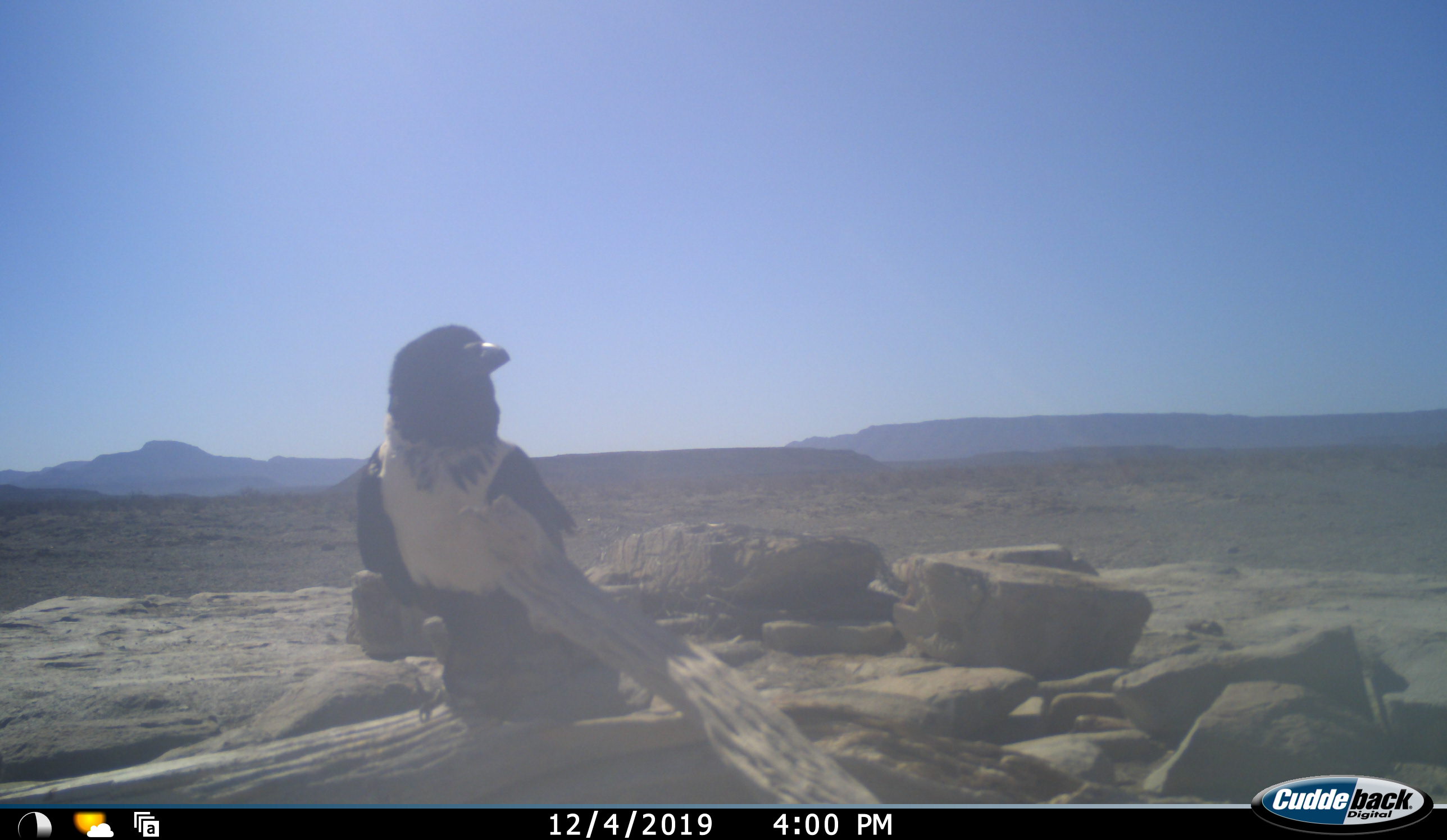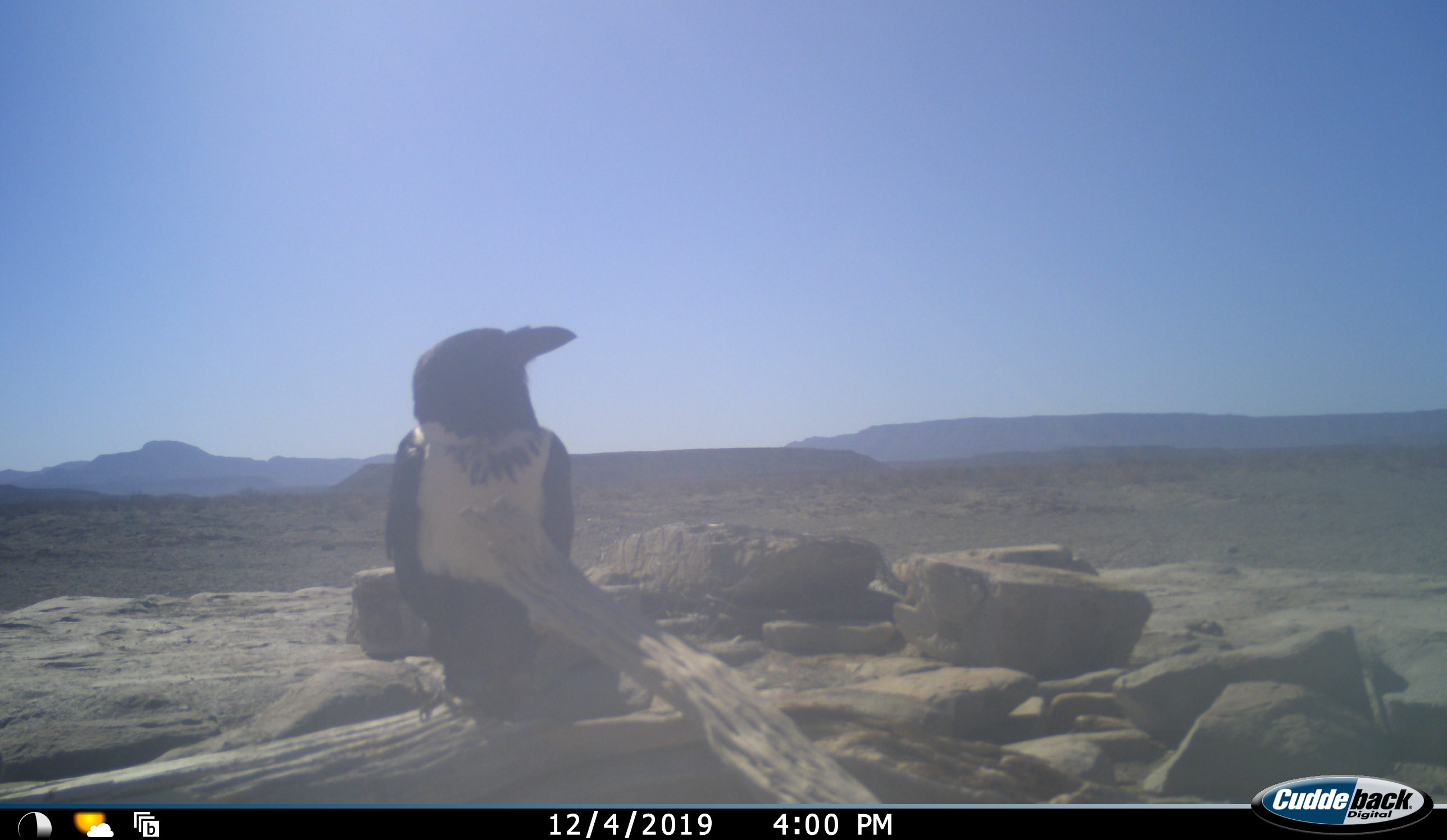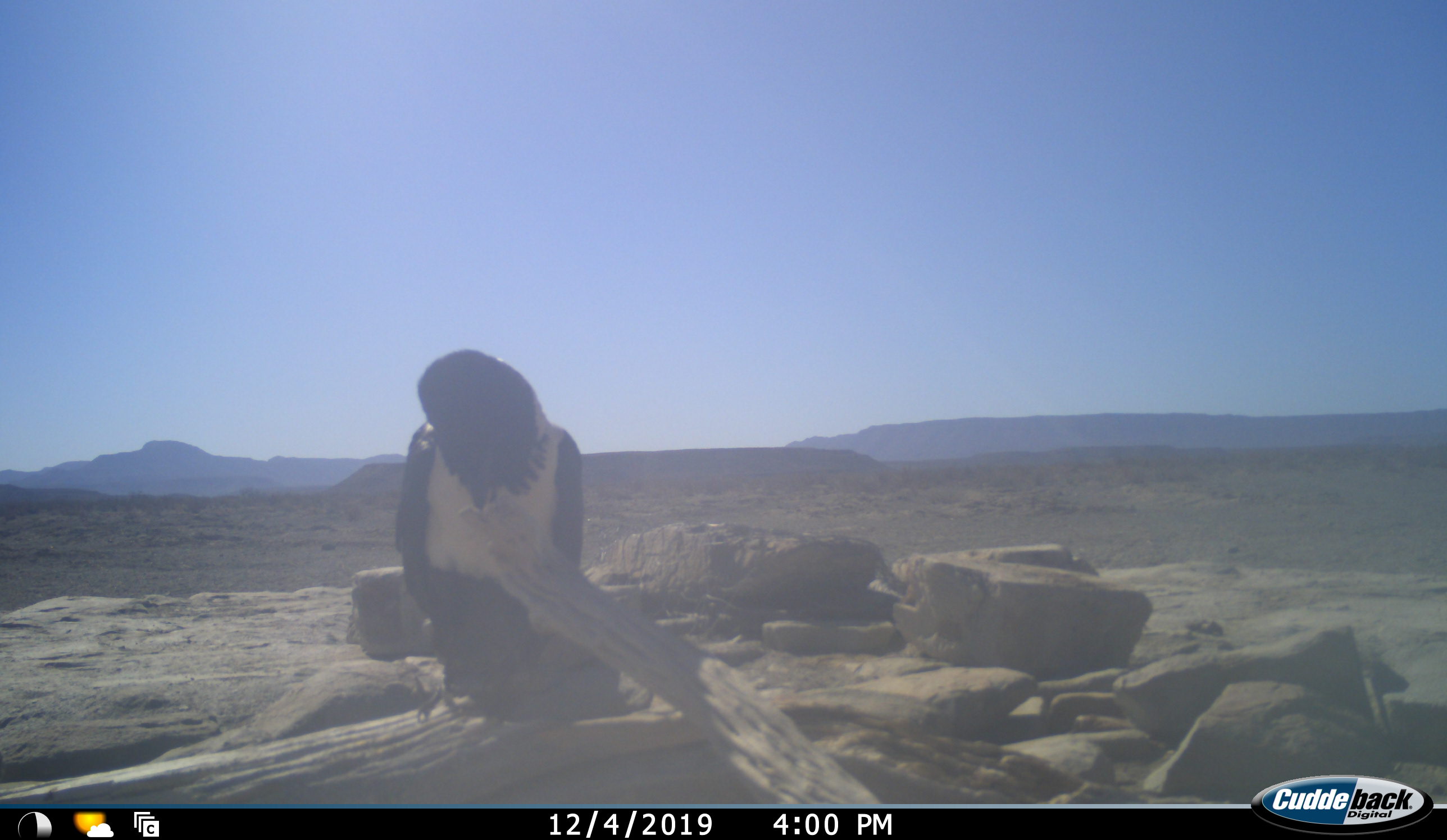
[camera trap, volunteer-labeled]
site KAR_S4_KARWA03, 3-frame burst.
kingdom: Animalia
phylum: Chordata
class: Aves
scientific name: Aves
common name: bird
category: birdother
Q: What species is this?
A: Birdother (bird) (Aves).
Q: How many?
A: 1.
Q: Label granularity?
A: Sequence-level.